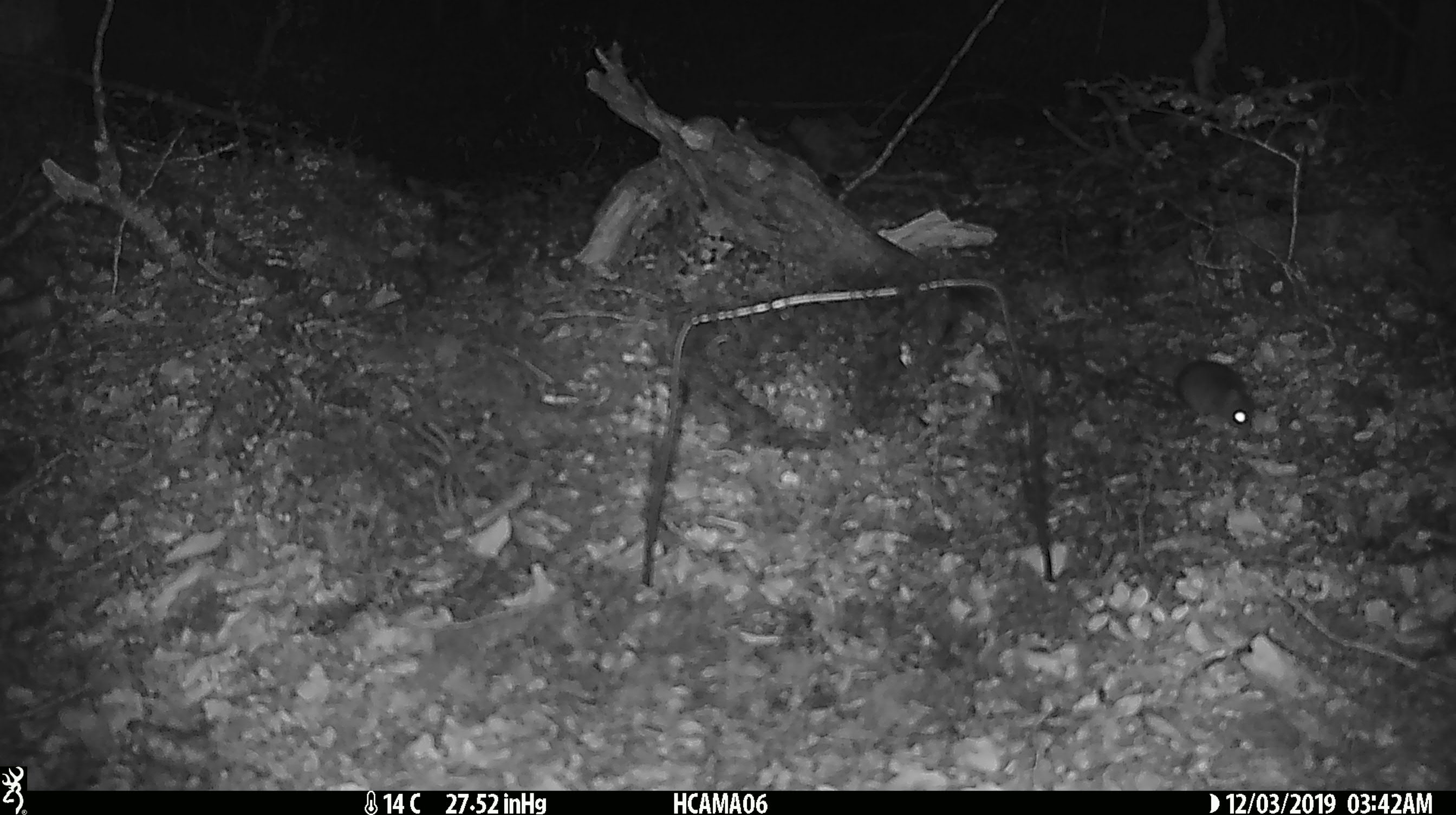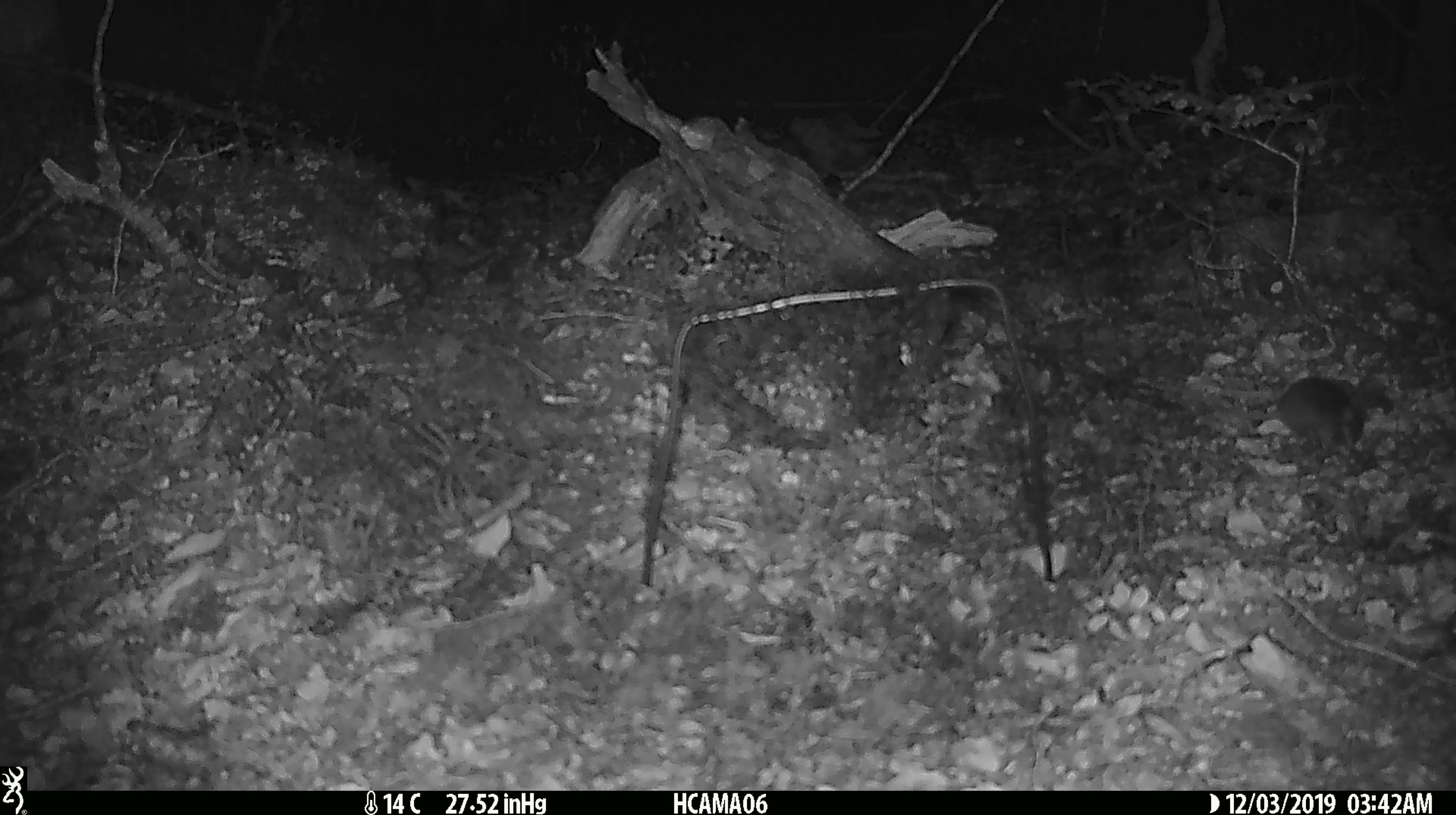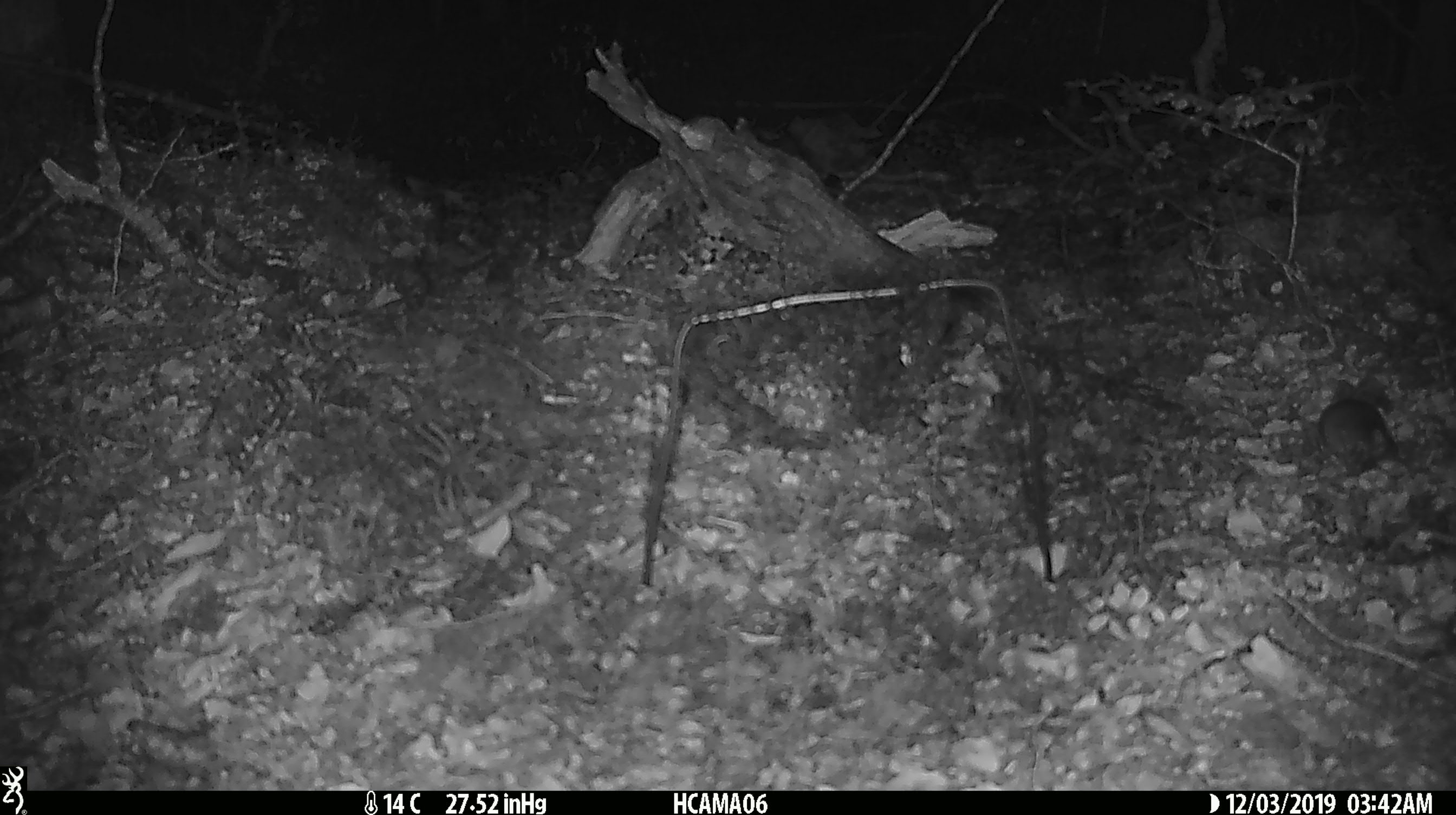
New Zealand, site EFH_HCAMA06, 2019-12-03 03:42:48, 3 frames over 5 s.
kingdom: Animalia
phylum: Chordata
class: Mammalia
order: Rodentia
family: Muridae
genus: Mus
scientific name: Mus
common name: mouse